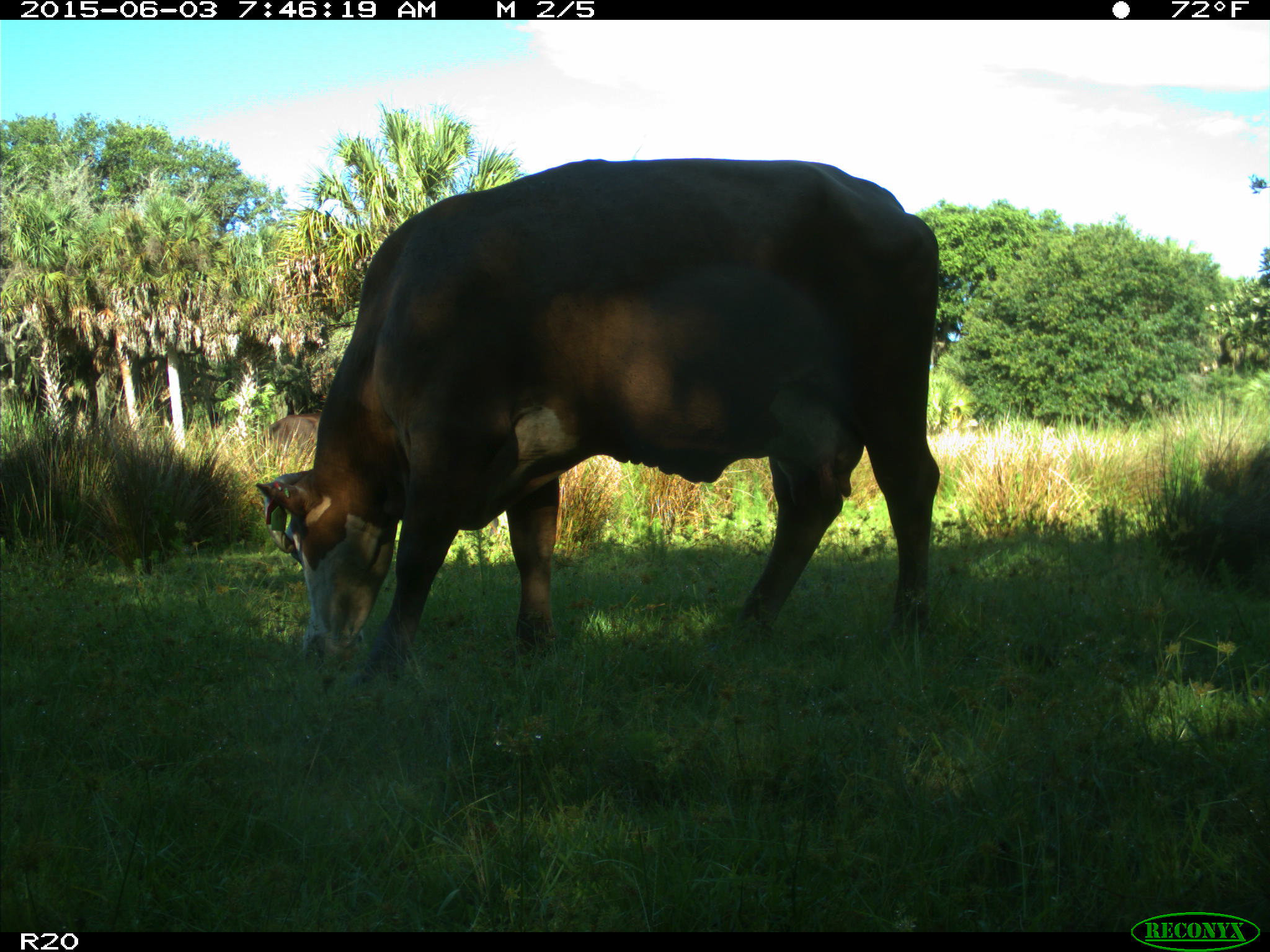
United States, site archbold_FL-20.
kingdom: Animalia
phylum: Chordata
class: Mammalia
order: Artiodactyla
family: Bovidae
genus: Bos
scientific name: Bos taurus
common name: domestic cow